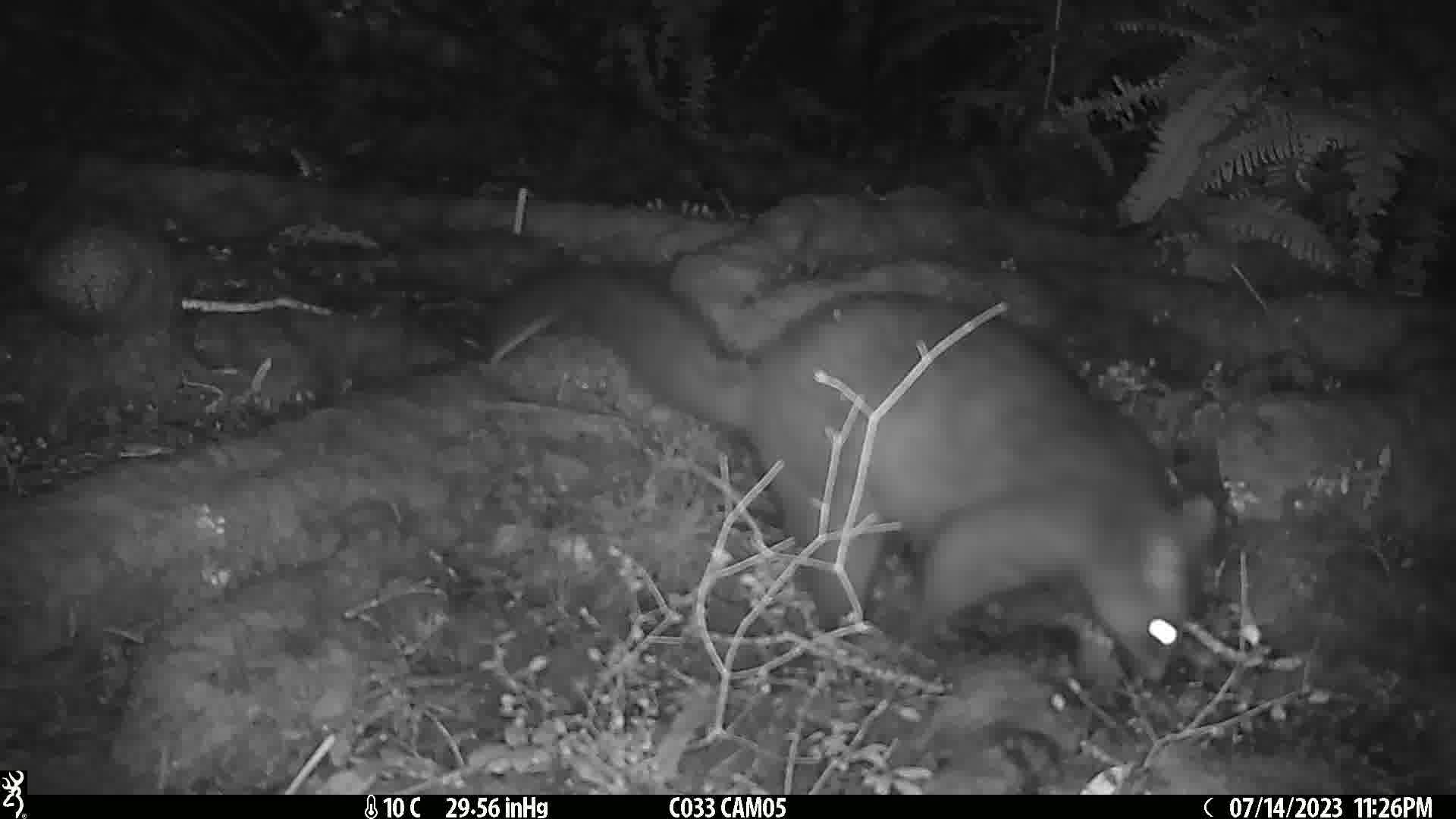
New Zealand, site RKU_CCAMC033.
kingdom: Animalia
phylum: Chordata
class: Mammalia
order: Diprotodontia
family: Phalangeridae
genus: Trichosurus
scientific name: Trichosurus vulpecula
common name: common brushtail possum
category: possum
Possum (common brushtail possum) (Trichosurus vulpecula).